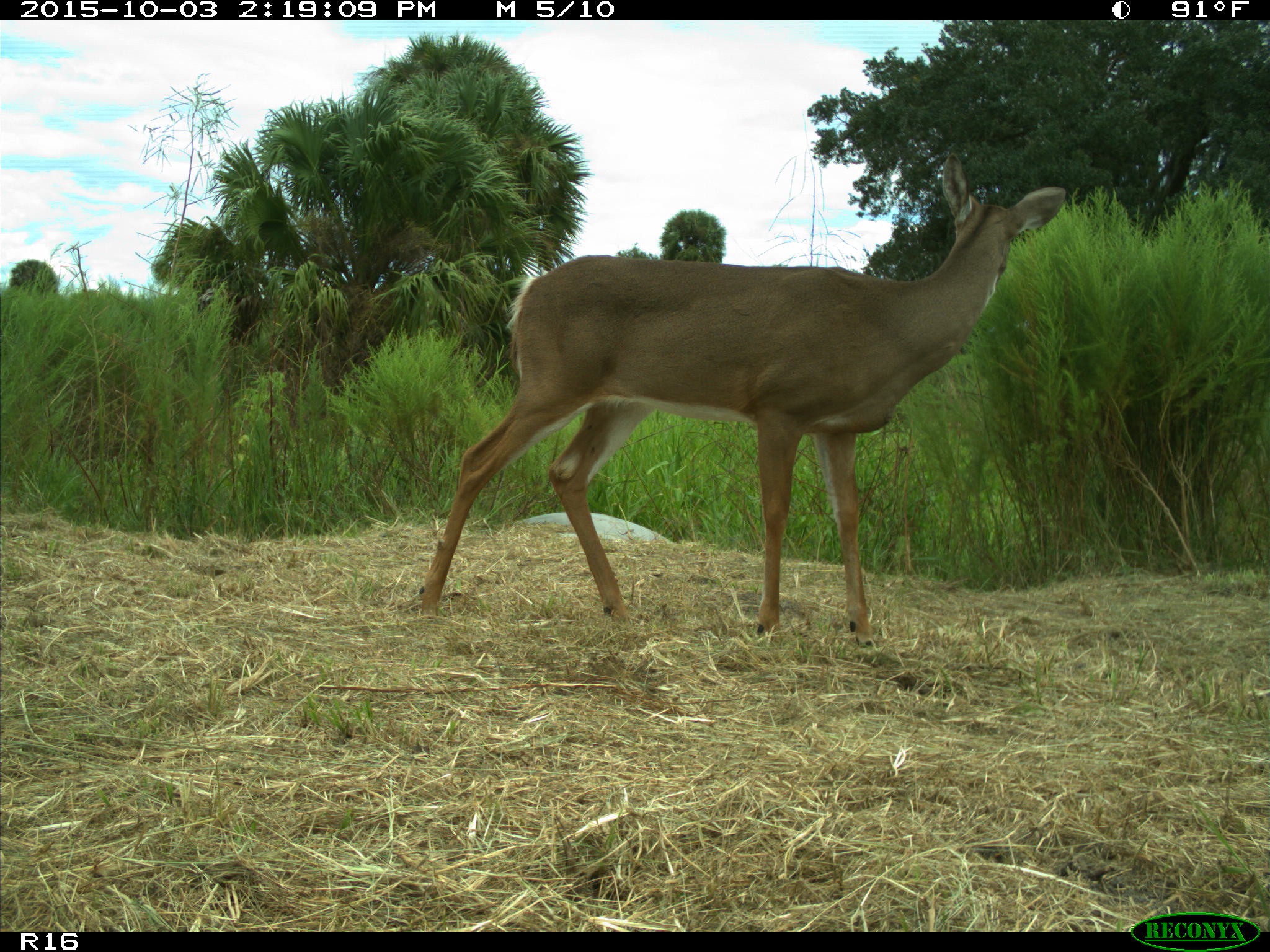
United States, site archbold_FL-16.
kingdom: Animalia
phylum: Chordata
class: Mammalia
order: Artiodactyla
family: Cervidae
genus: Odocoileus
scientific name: Odocoileus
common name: deer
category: unidentified deer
Unidentified deer (deer) (Odocoileus).